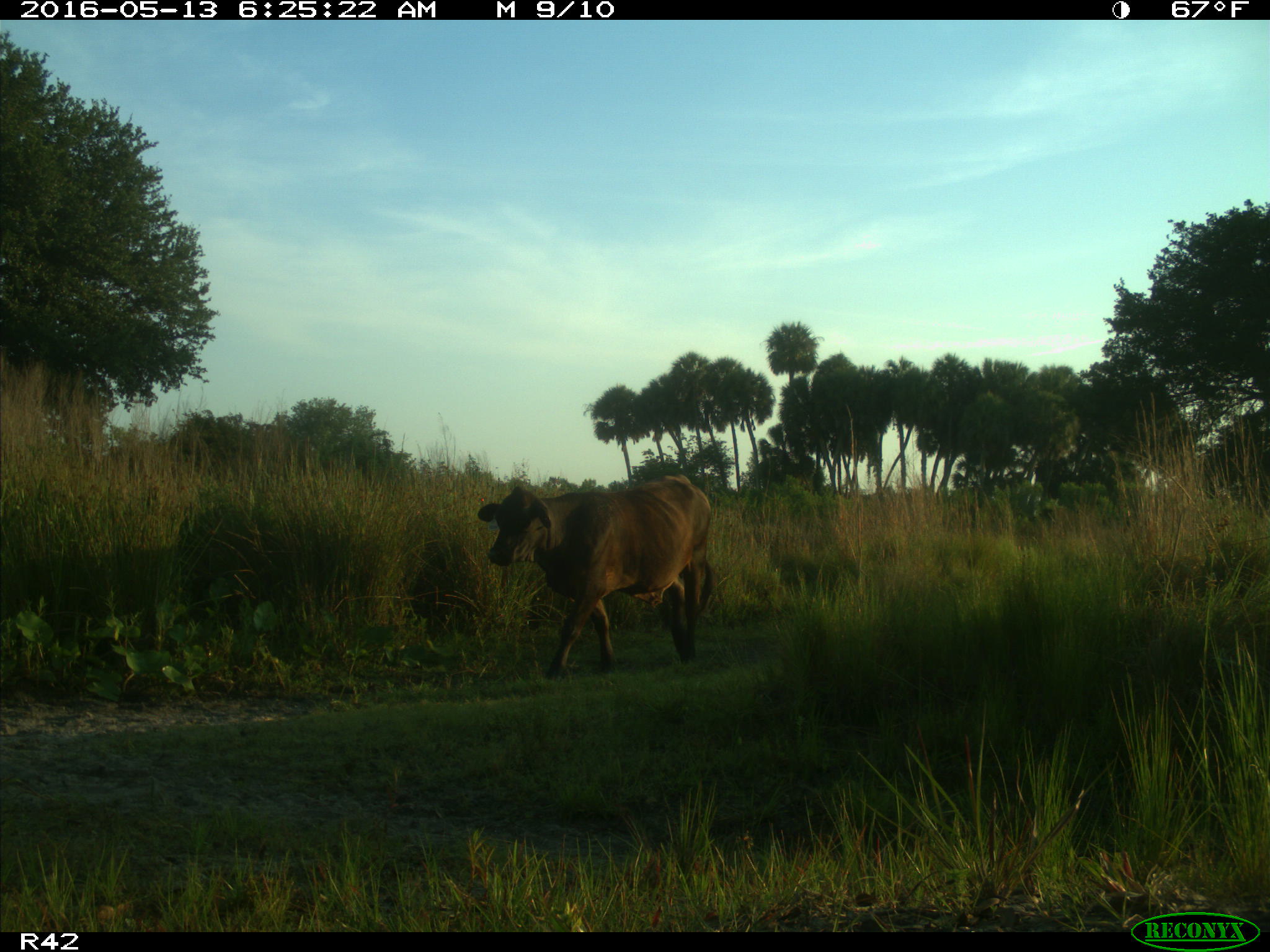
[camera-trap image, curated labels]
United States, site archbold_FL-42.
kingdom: Animalia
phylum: Chordata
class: Mammalia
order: Artiodactyla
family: Bovidae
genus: Bos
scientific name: Bos taurus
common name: domestic cow